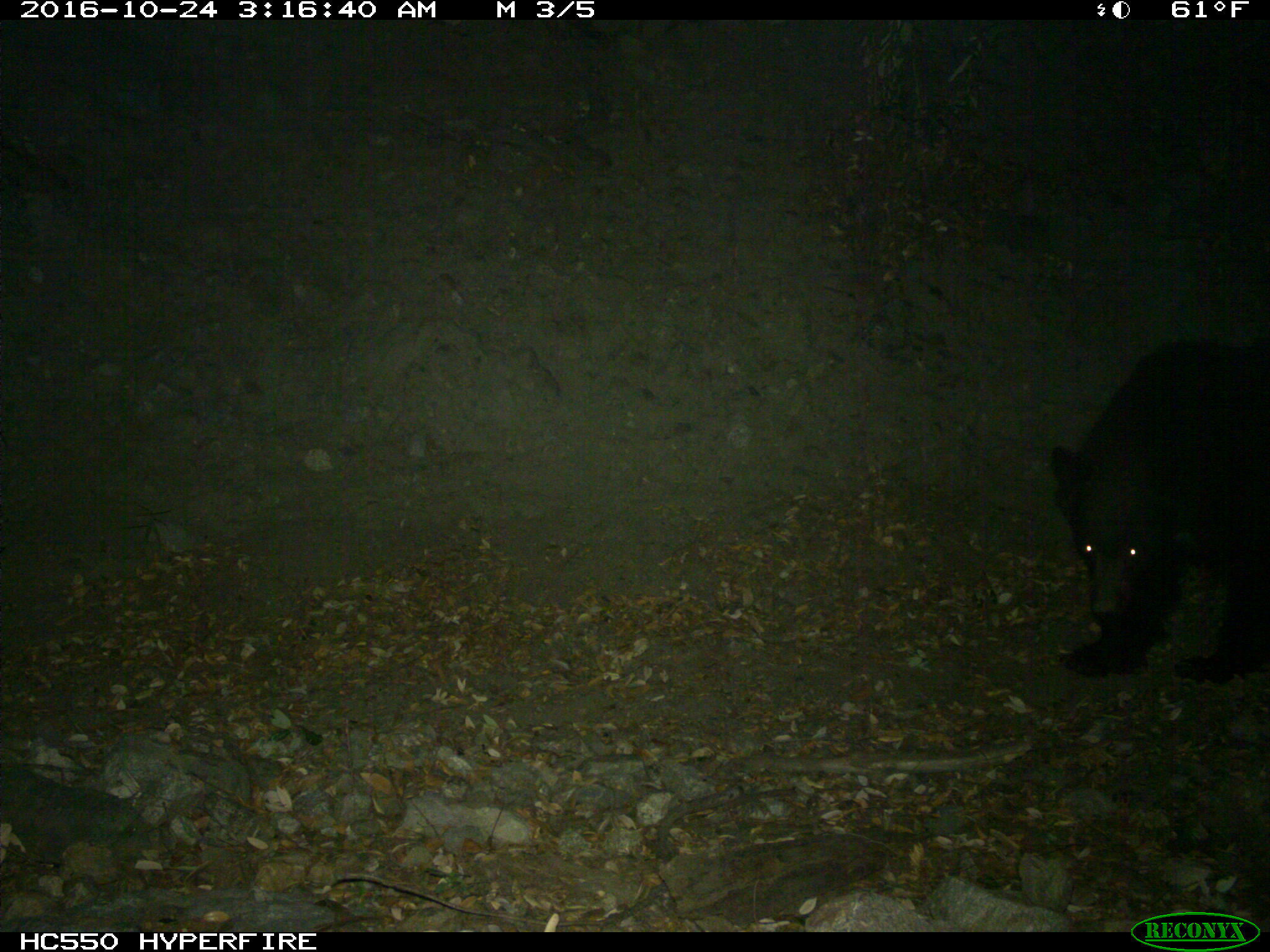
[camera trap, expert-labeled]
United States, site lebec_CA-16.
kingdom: Animalia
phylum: Chordata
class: Mammalia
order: Carnivora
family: Ursidae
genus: Ursus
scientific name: Ursus americanus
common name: american black bear